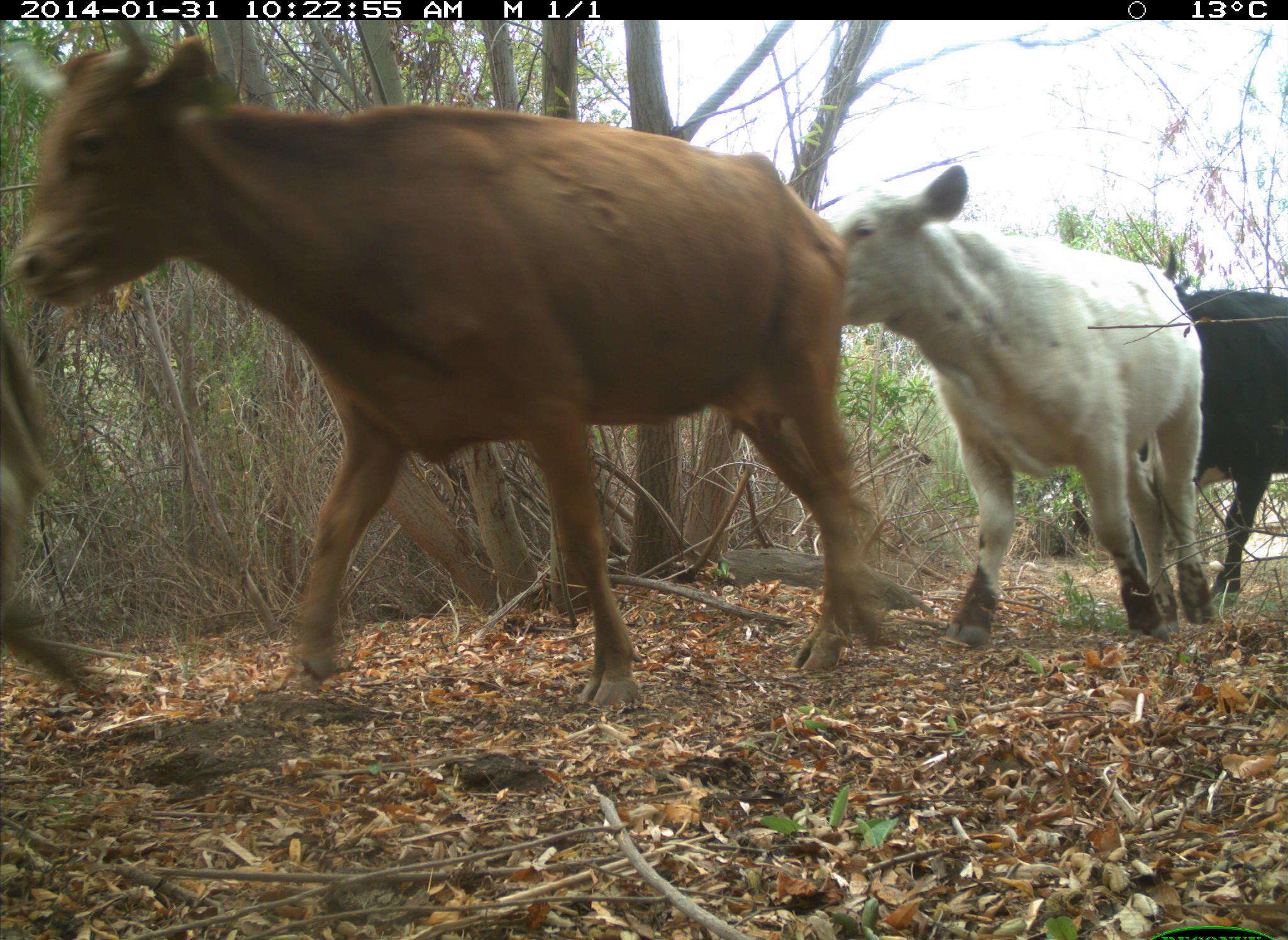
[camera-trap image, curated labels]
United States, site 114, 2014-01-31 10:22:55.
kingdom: Animalia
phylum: Chordata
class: Mammalia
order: Artiodactyla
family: Bovidae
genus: Bos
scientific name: Bos taurus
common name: cow